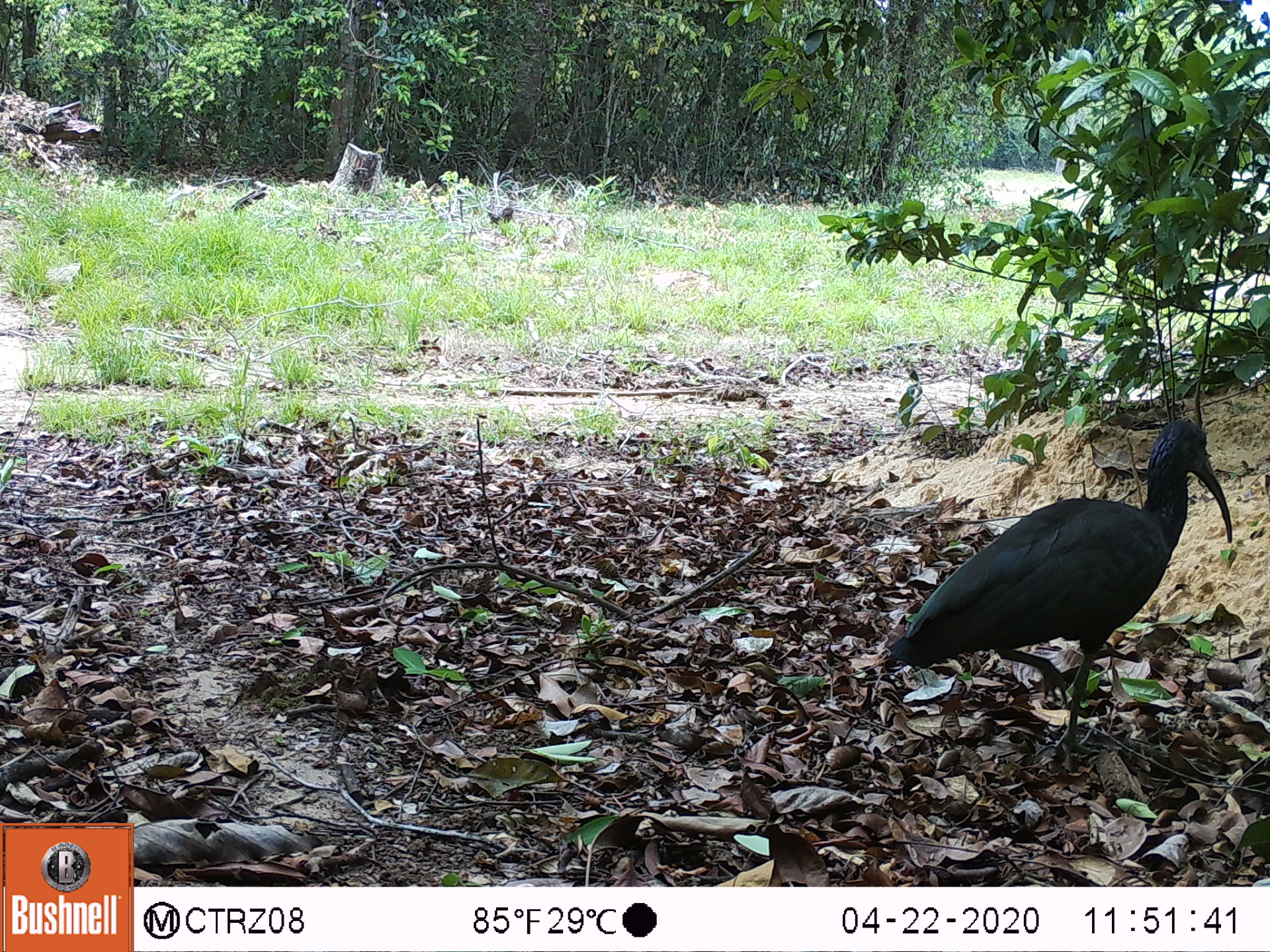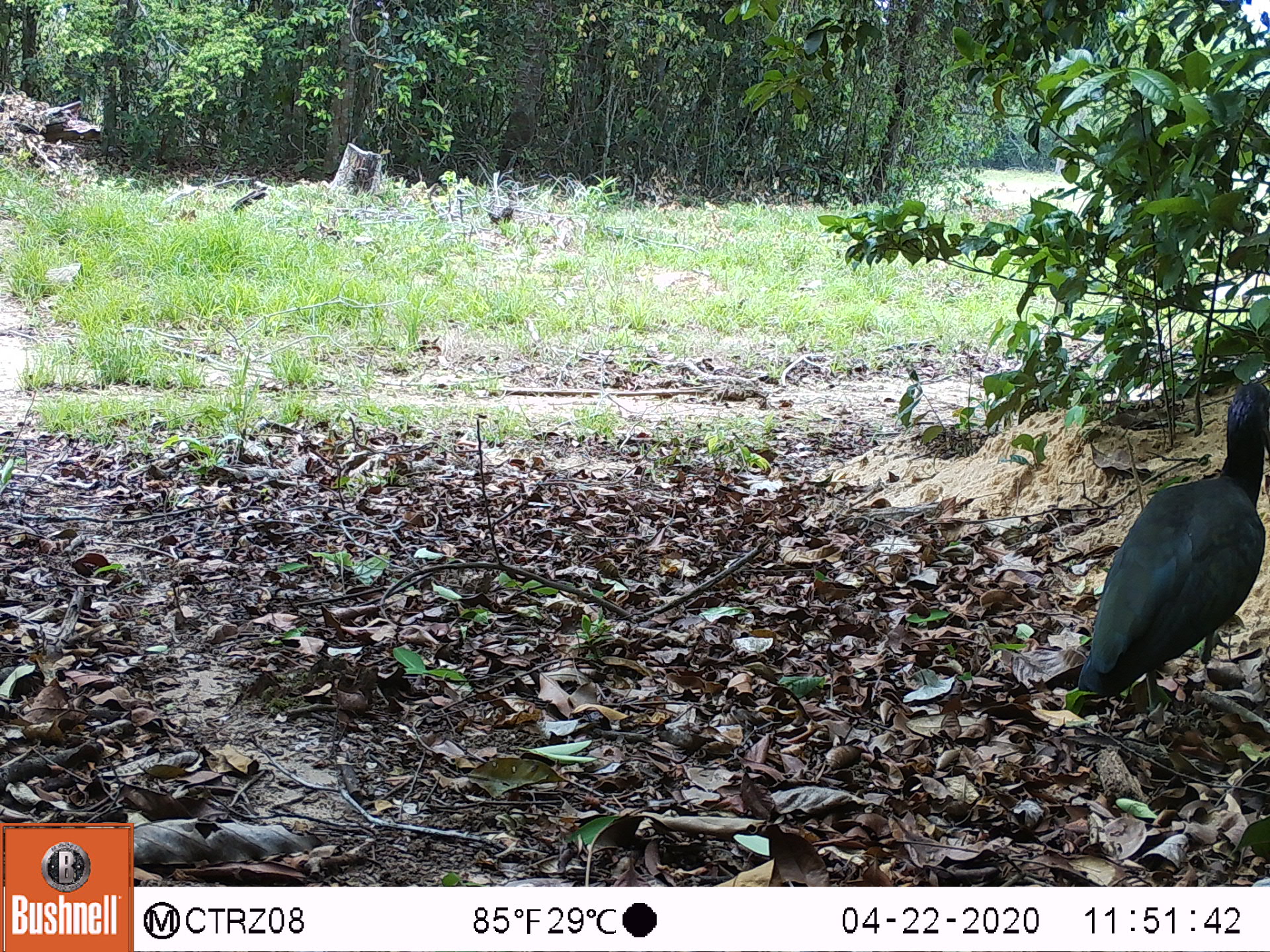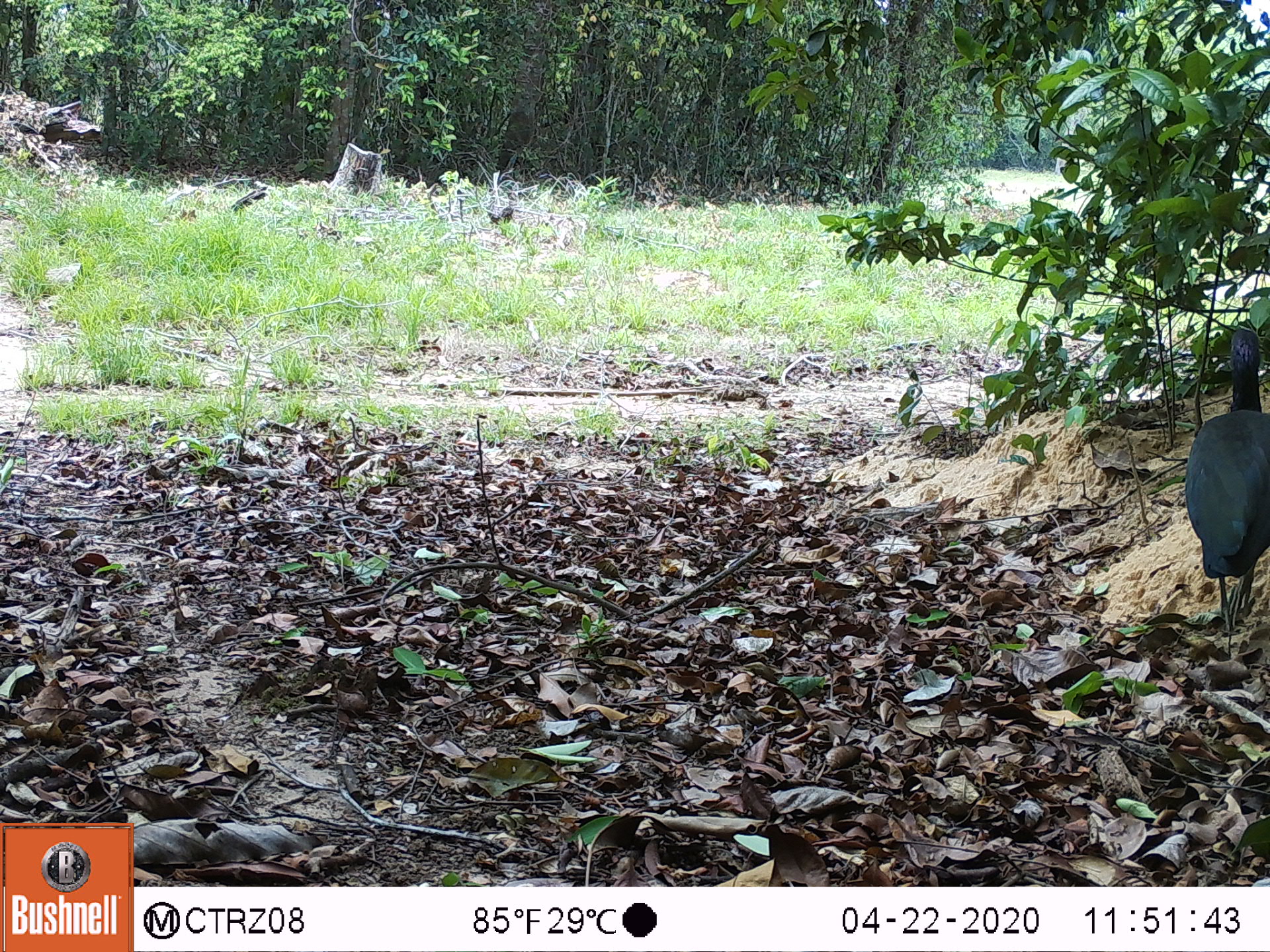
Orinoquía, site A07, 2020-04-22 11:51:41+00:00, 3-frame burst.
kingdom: Animalia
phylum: Chordata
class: Aves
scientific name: Aves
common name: bird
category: unknown bird